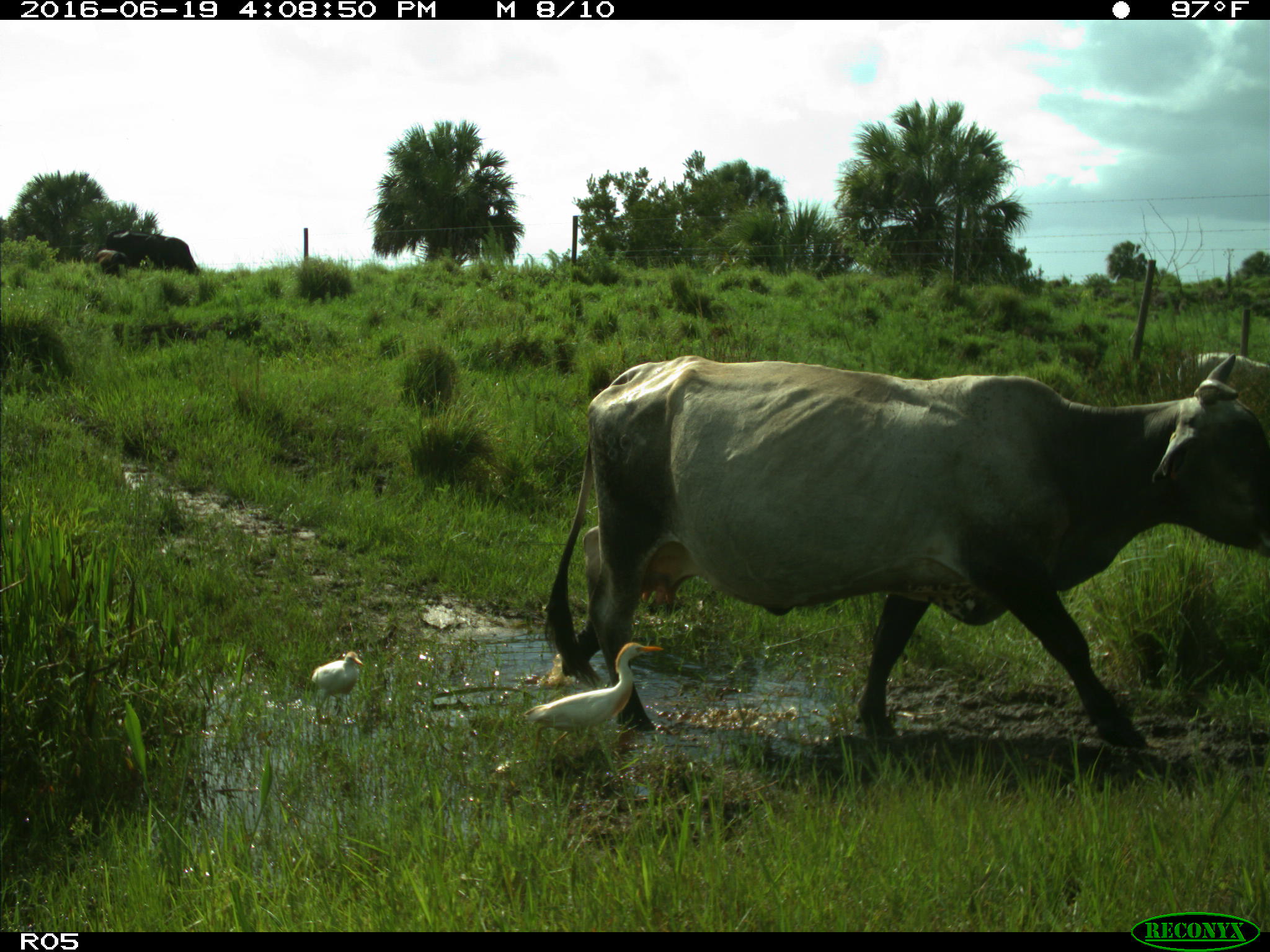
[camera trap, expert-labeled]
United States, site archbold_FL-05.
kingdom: Animalia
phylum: Chordata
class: Mammalia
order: Artiodactyla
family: Bovidae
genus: Bos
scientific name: Bos taurus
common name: domestic cow